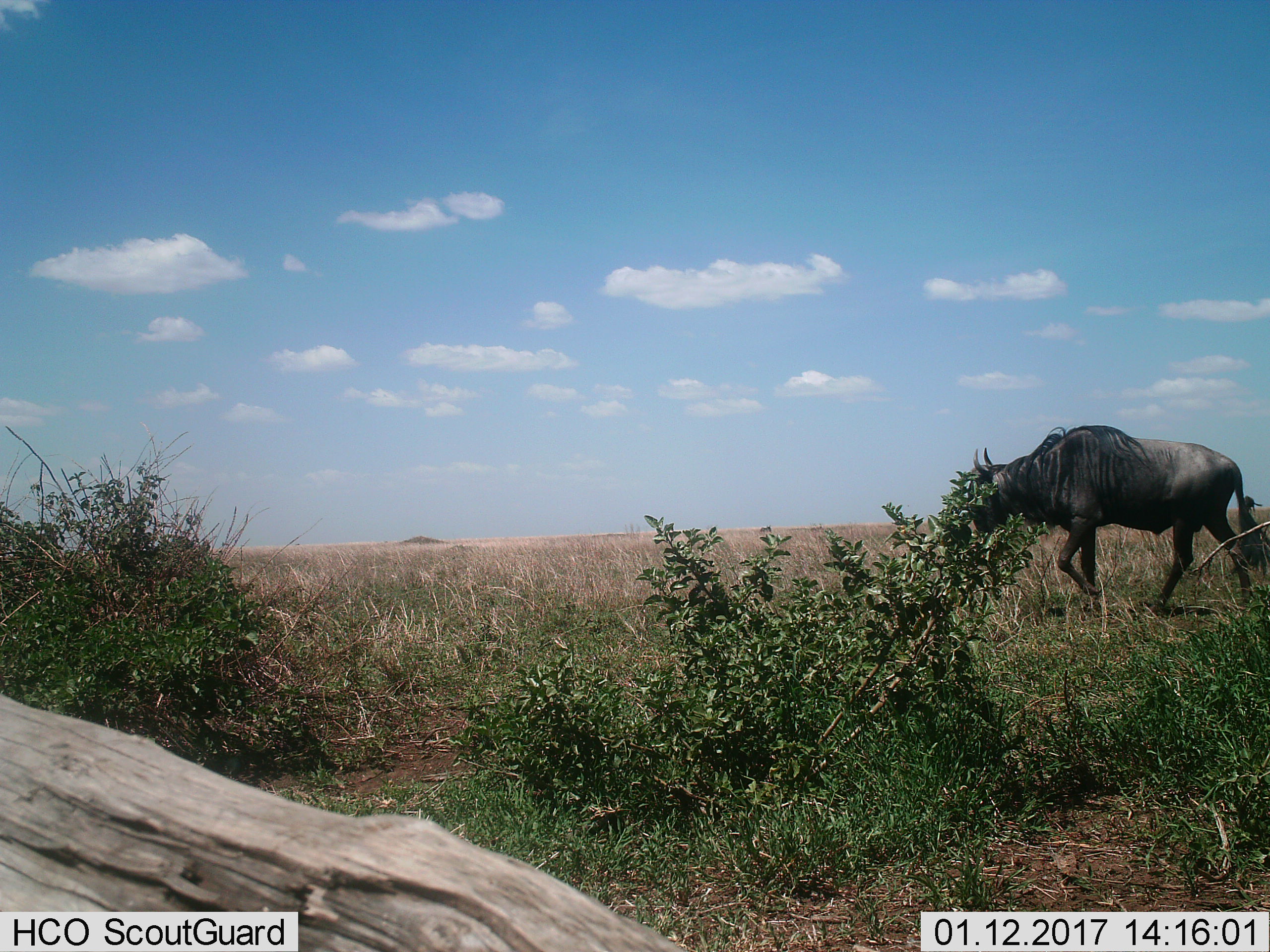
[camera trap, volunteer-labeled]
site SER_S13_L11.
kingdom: Animalia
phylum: Chordata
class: Mammalia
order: Artiodactyla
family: Bovidae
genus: Connochaetes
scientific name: Connochaetes taurinus taurinus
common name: blue wildebeest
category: wildebeestblue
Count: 1.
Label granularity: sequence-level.